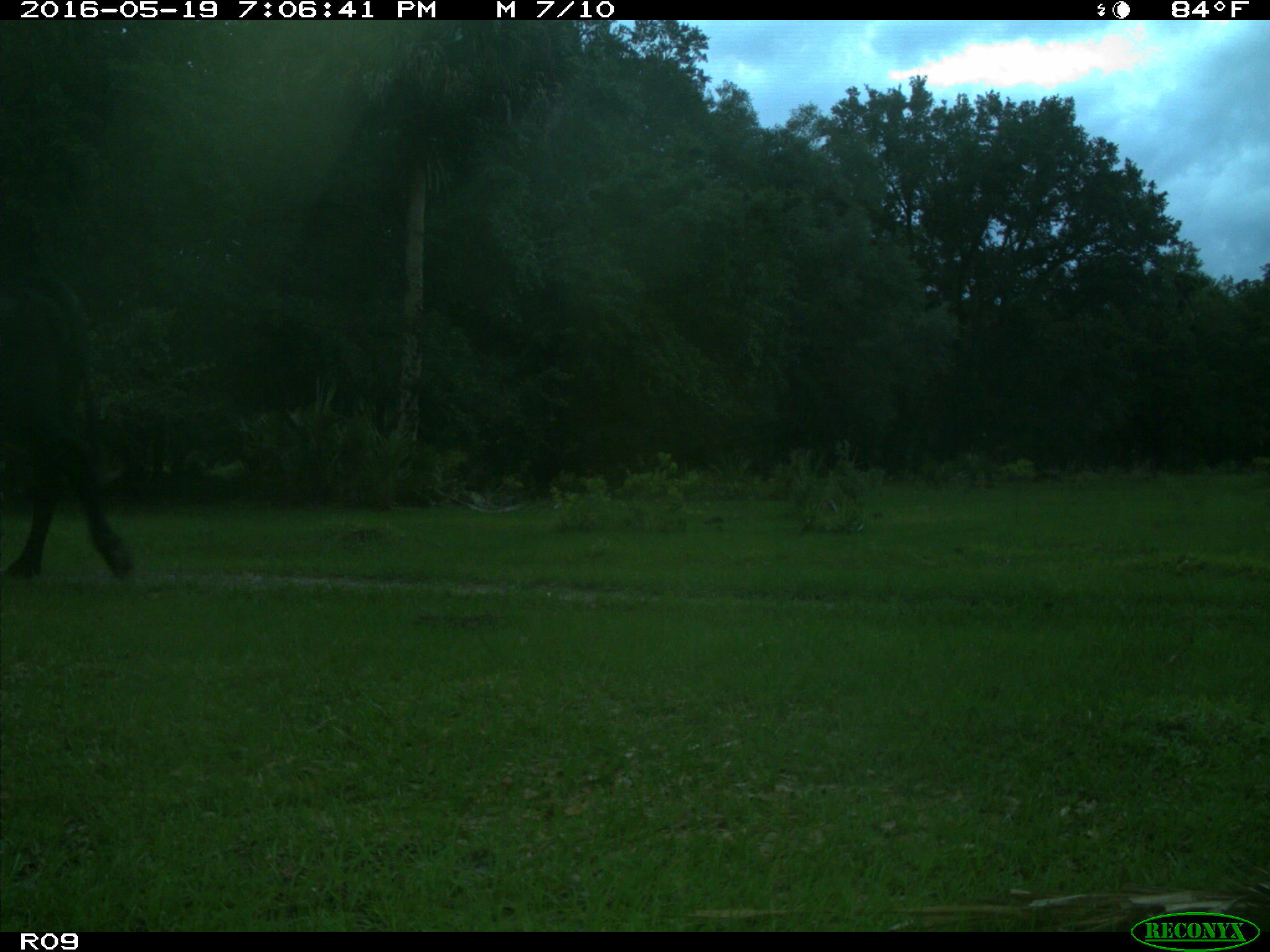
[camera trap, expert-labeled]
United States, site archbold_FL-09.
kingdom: Animalia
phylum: Chordata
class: Mammalia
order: Artiodactyla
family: Bovidae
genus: Bos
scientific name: Bos taurus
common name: domestic cow